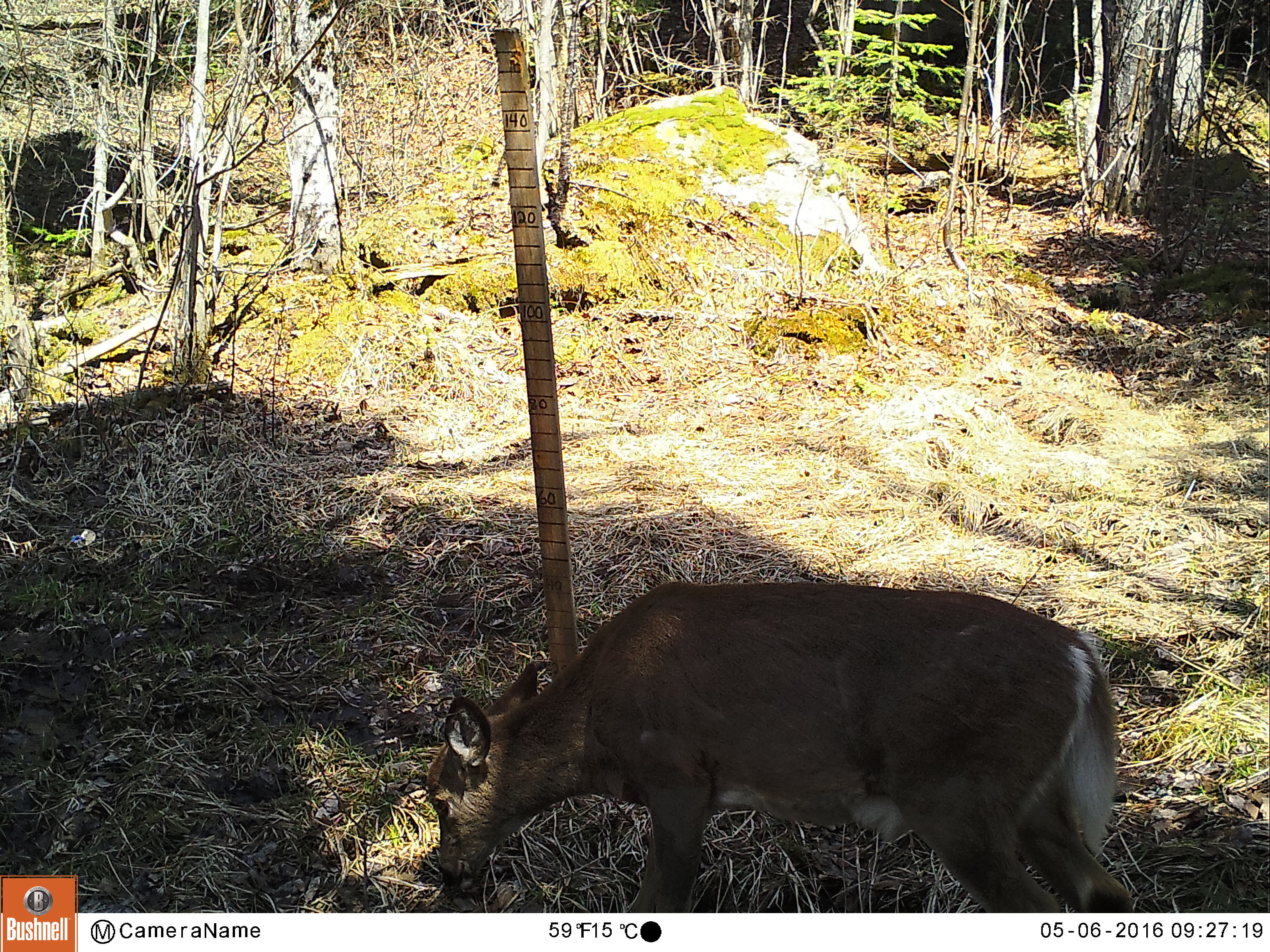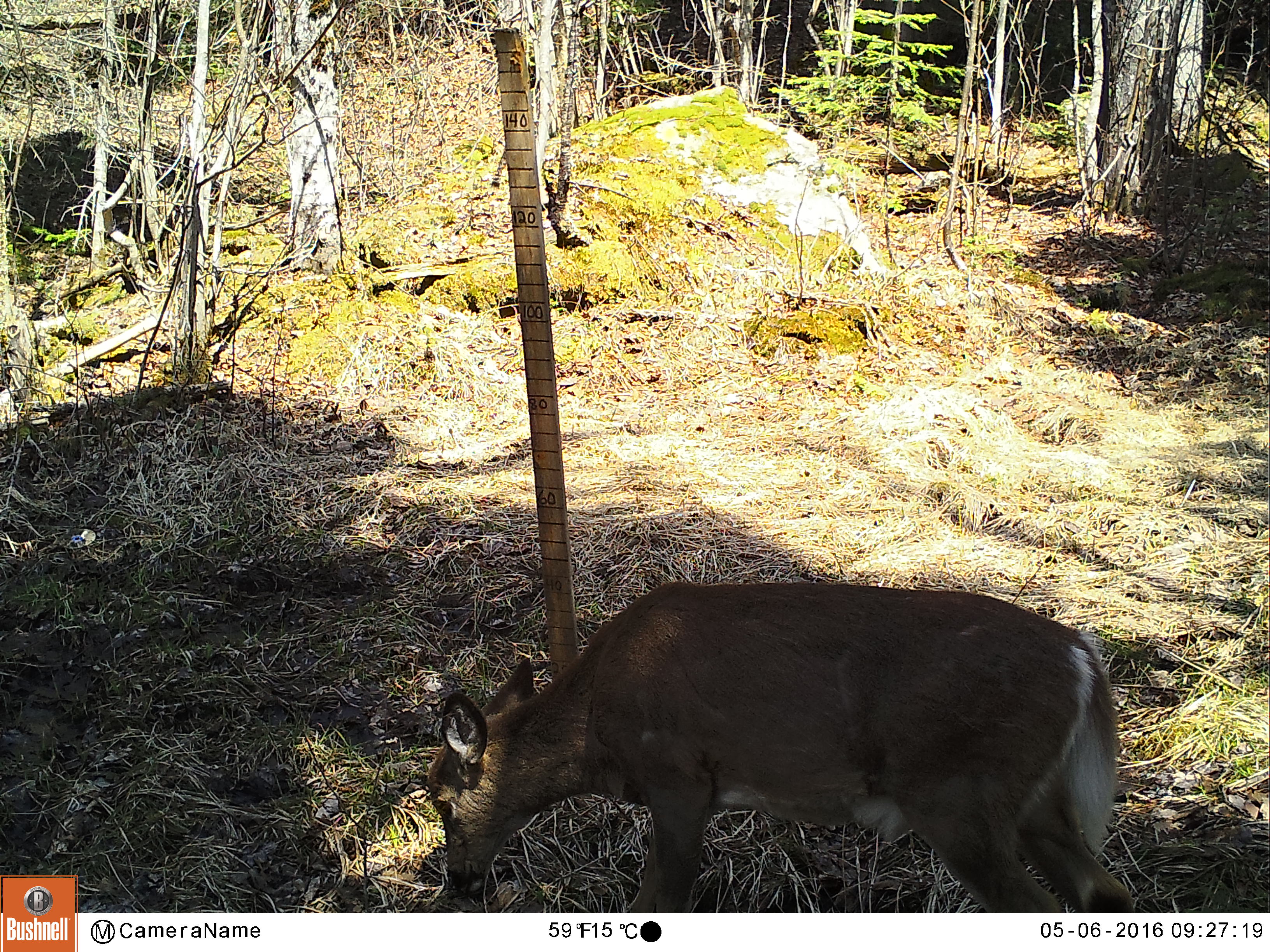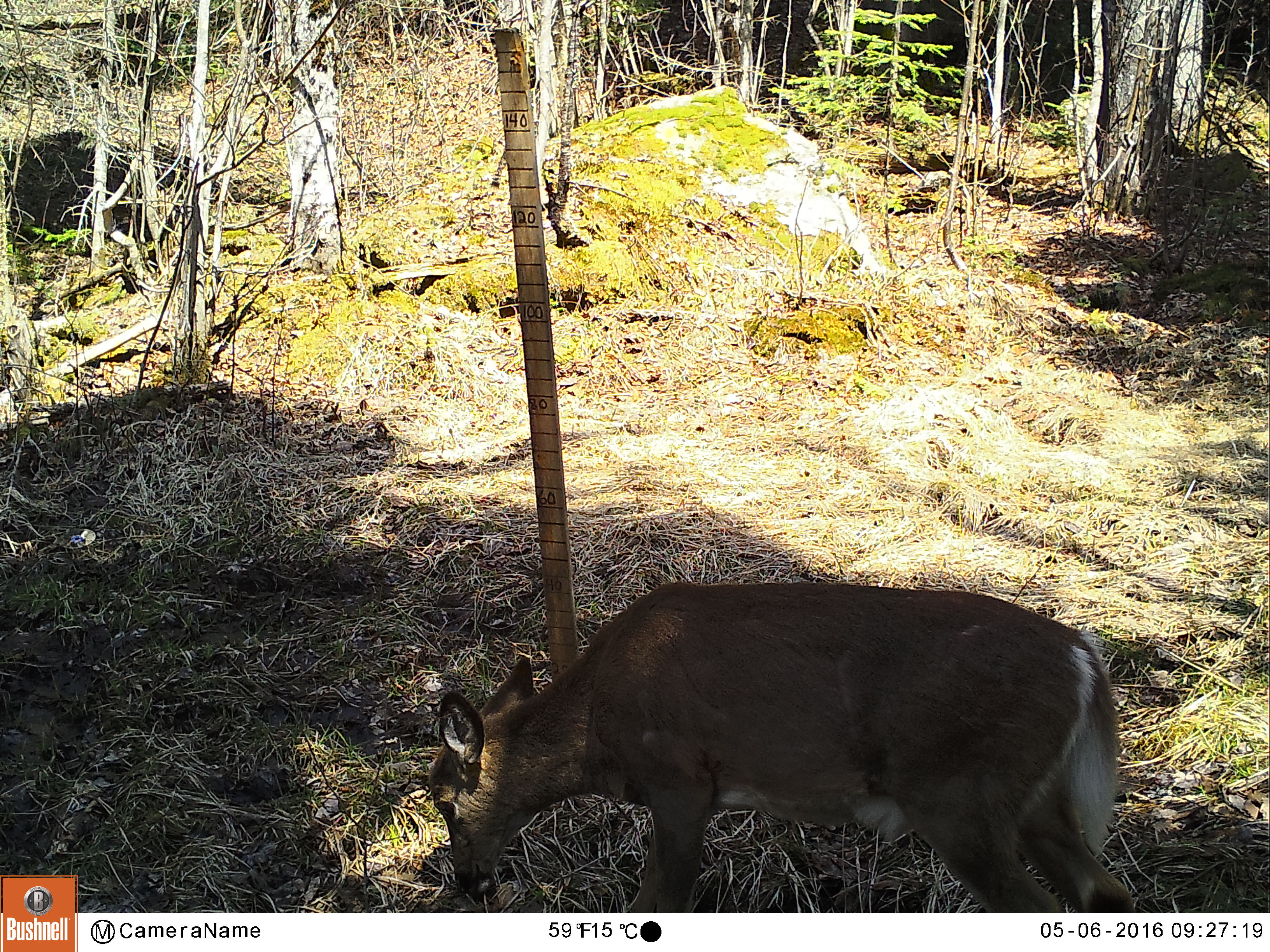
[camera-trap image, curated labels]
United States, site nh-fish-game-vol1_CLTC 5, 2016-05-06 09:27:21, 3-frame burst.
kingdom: Animalia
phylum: Chordata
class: Mammalia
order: Artiodactyla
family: Cervidae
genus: Odocoileus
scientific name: Odocoileus virginianus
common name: white-tailed deer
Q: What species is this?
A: White-tailed deer (Odocoileus virginianus).